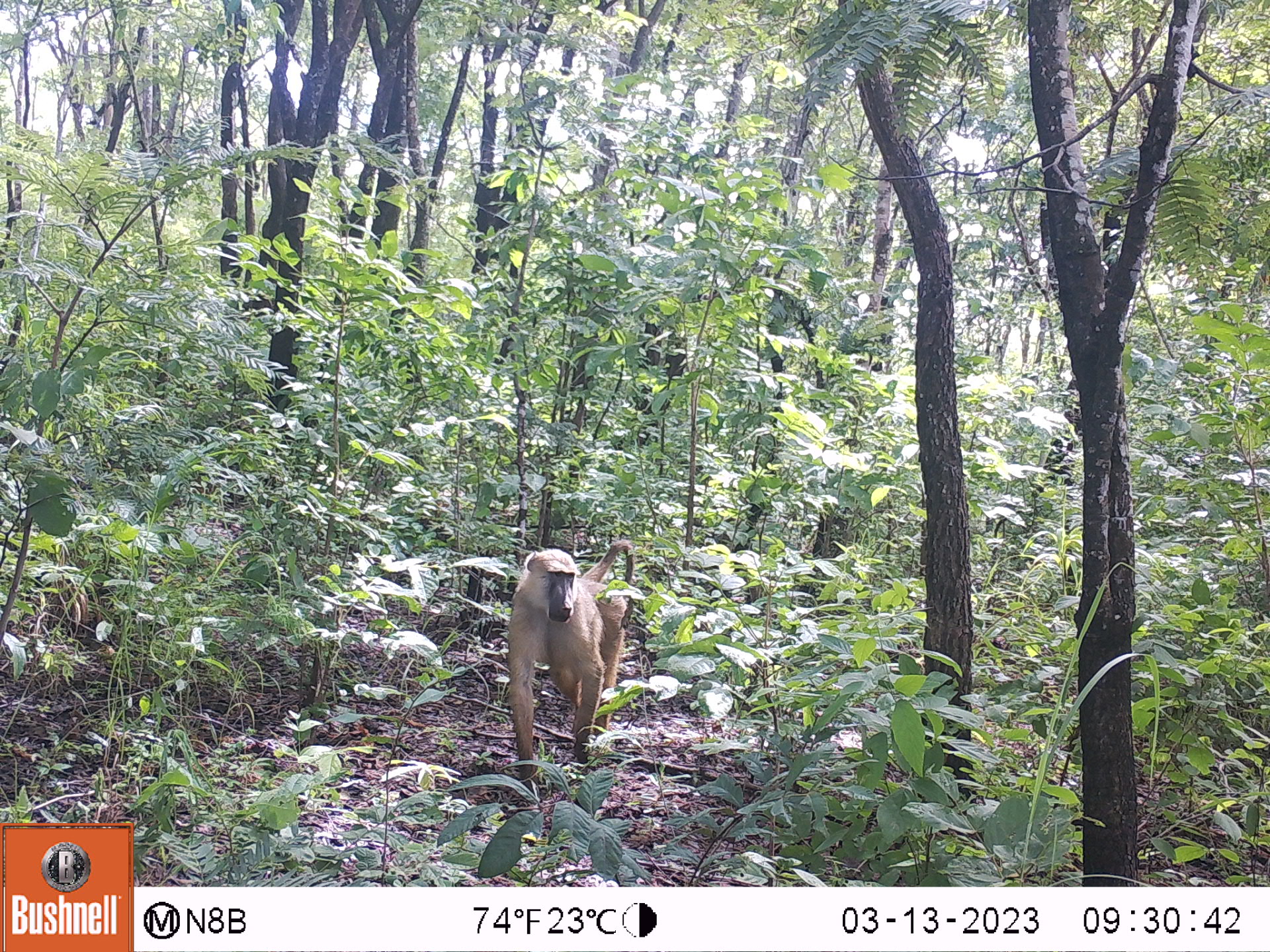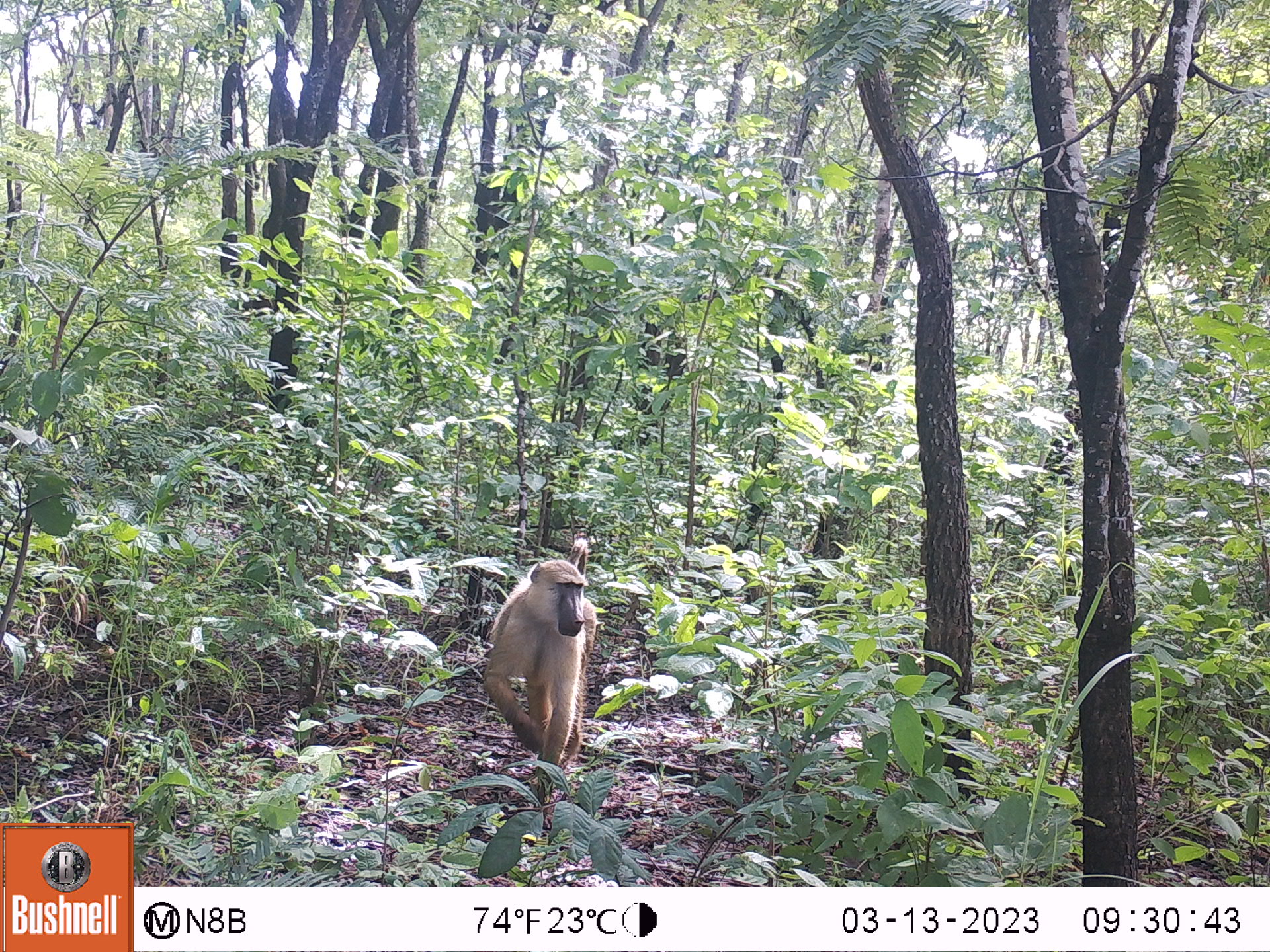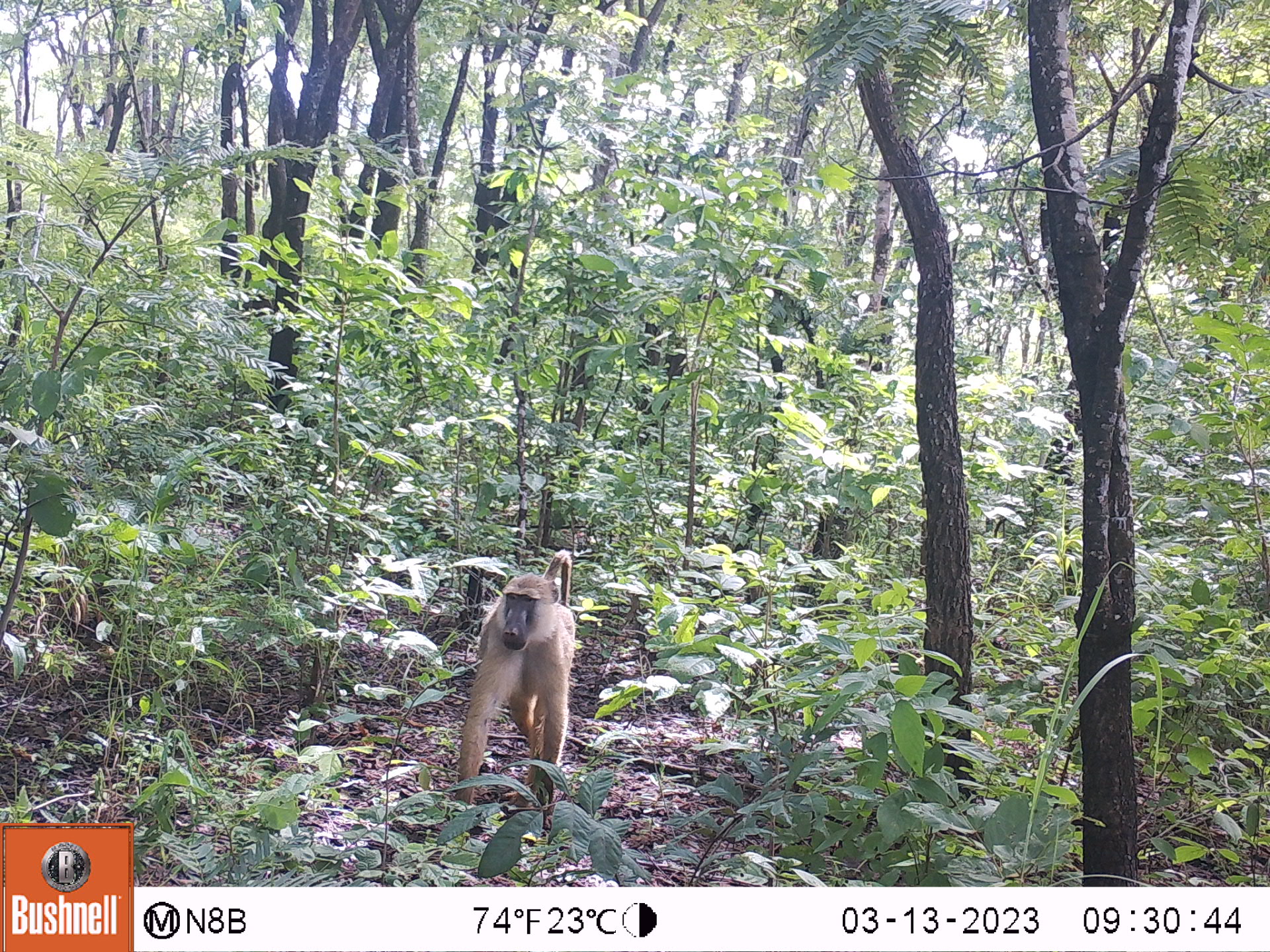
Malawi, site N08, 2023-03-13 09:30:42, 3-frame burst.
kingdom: Animalia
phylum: Chordata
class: Mammalia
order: Primates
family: Cercopithecidae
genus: Papio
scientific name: Papio cynocephalus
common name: yellow baboon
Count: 1.